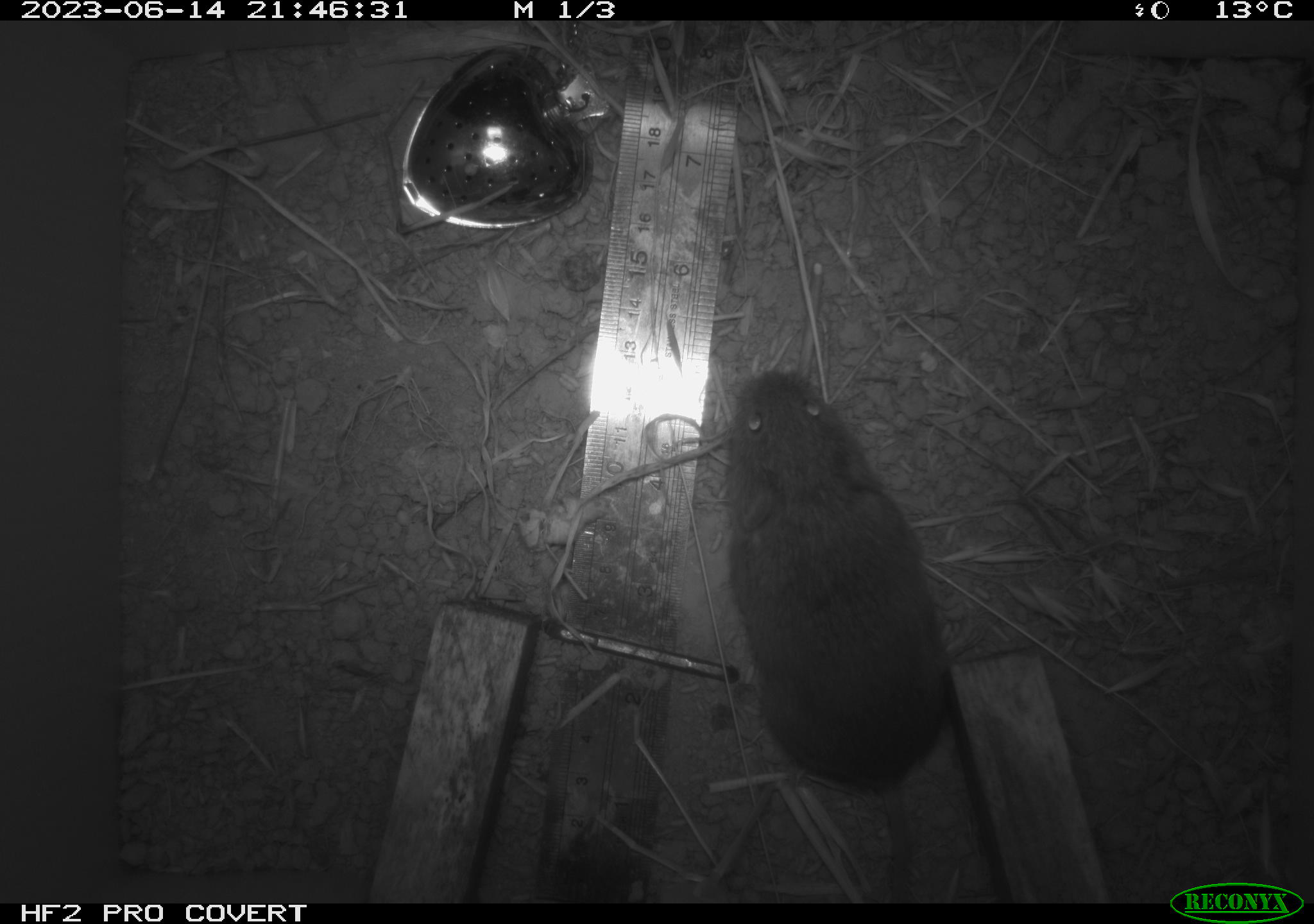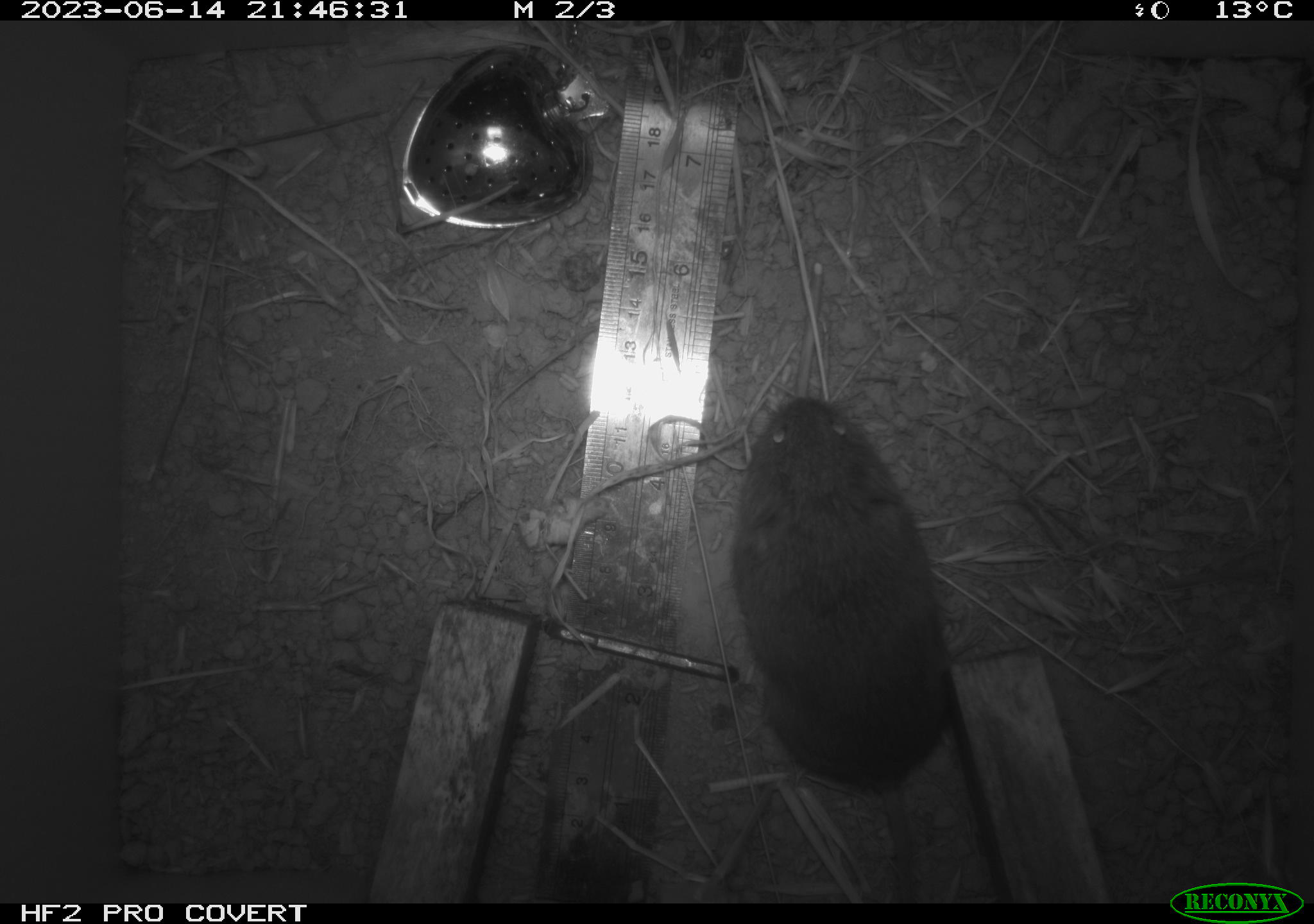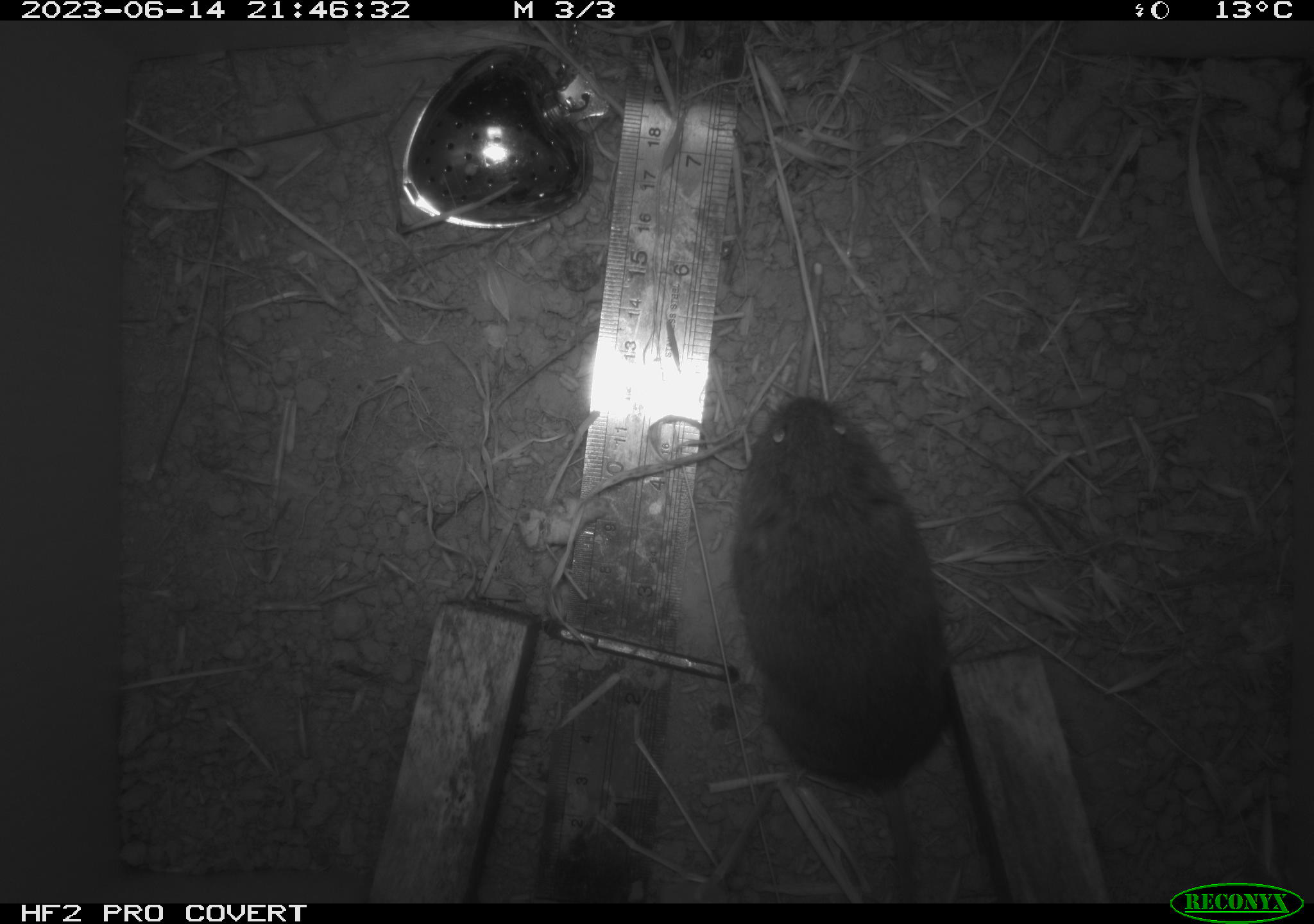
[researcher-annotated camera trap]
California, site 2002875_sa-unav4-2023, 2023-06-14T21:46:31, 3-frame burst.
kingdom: Animalia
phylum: Chordata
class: Mammalia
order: Rodentia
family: Cricetidae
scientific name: Arvicolinae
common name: voles, lemmings, and muskrats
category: arvicolinae subfamily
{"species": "arvicolinae subfamily (voles, lemmings, and muskrats) (Arvicolinae)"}